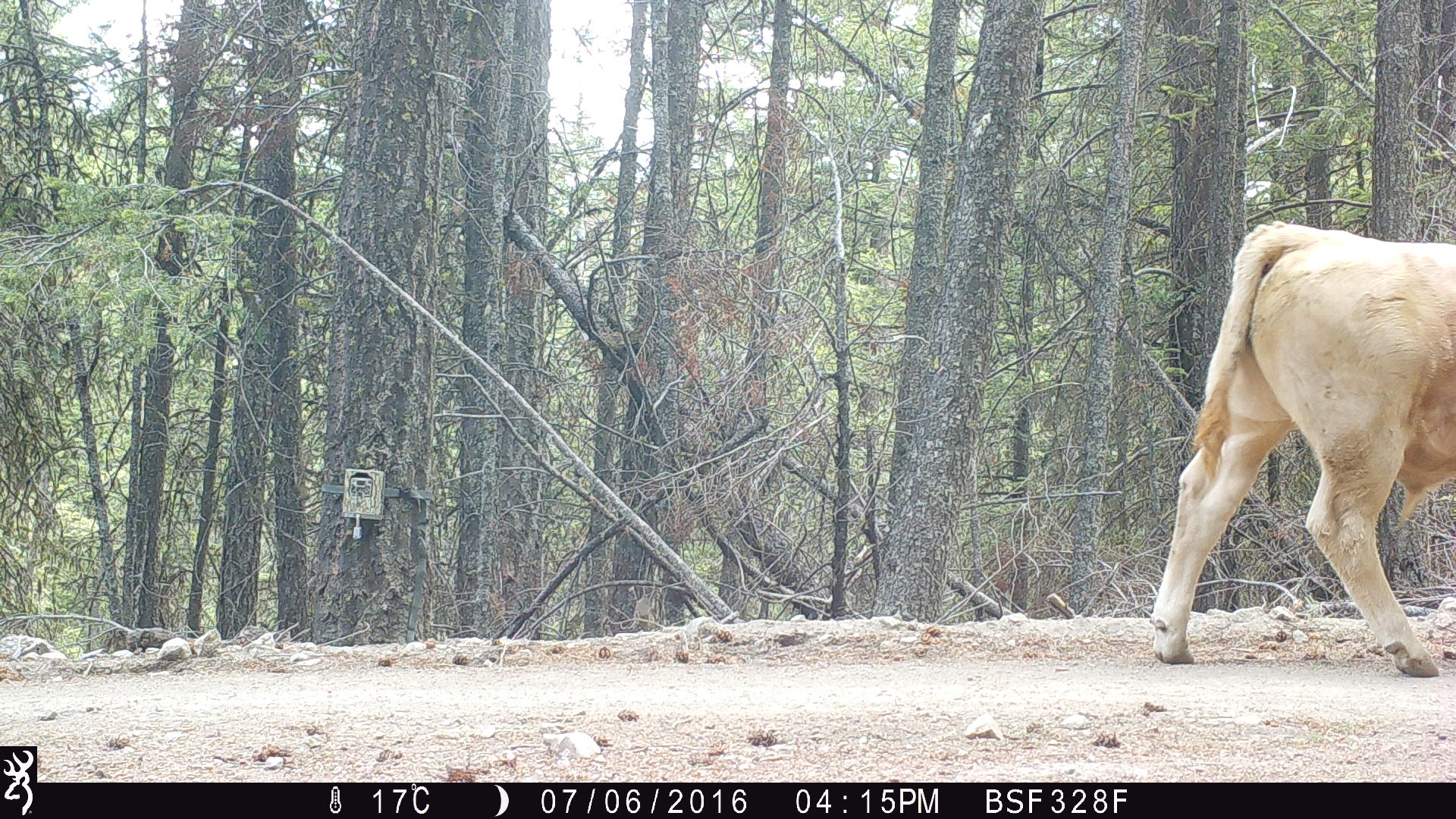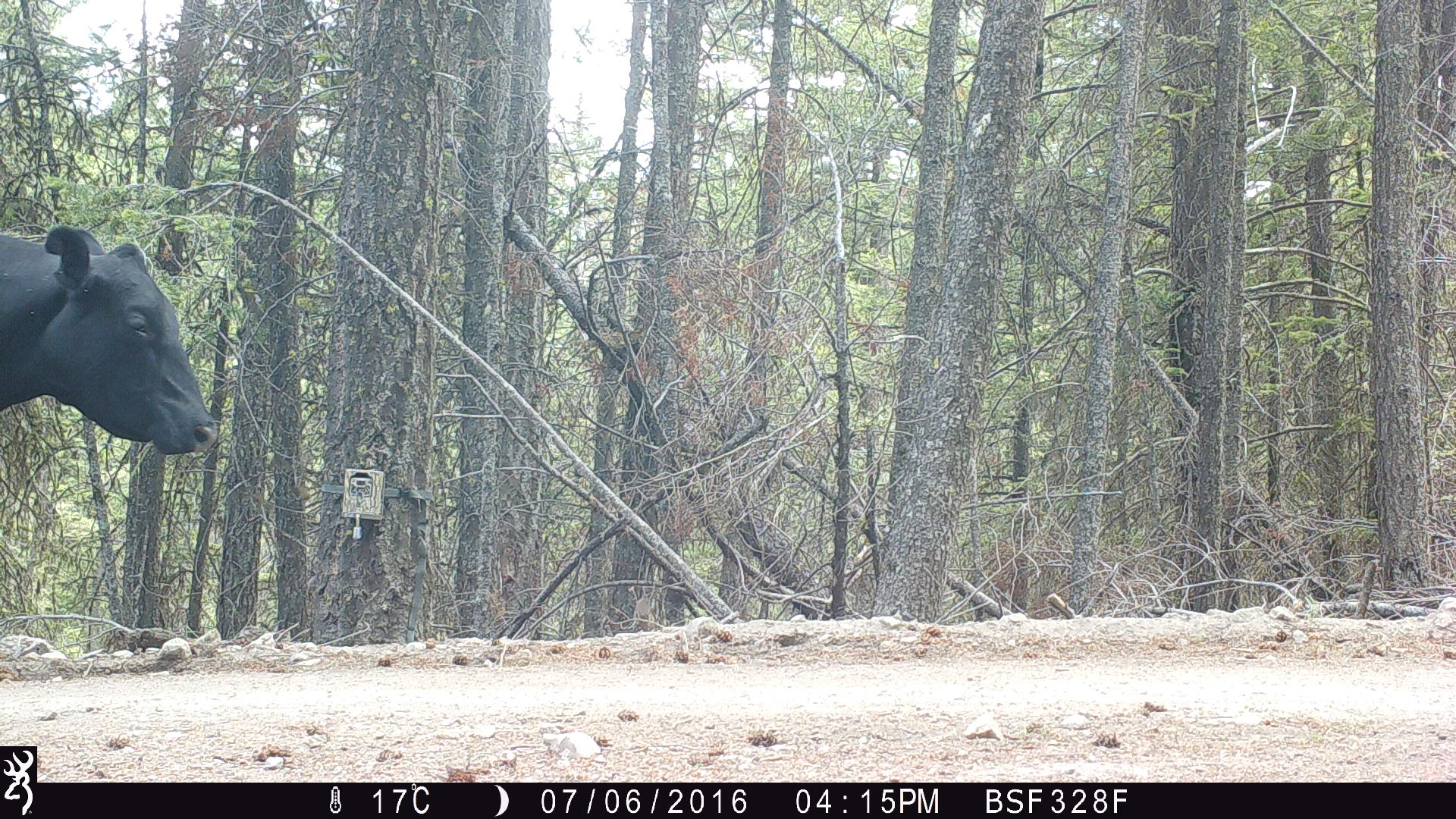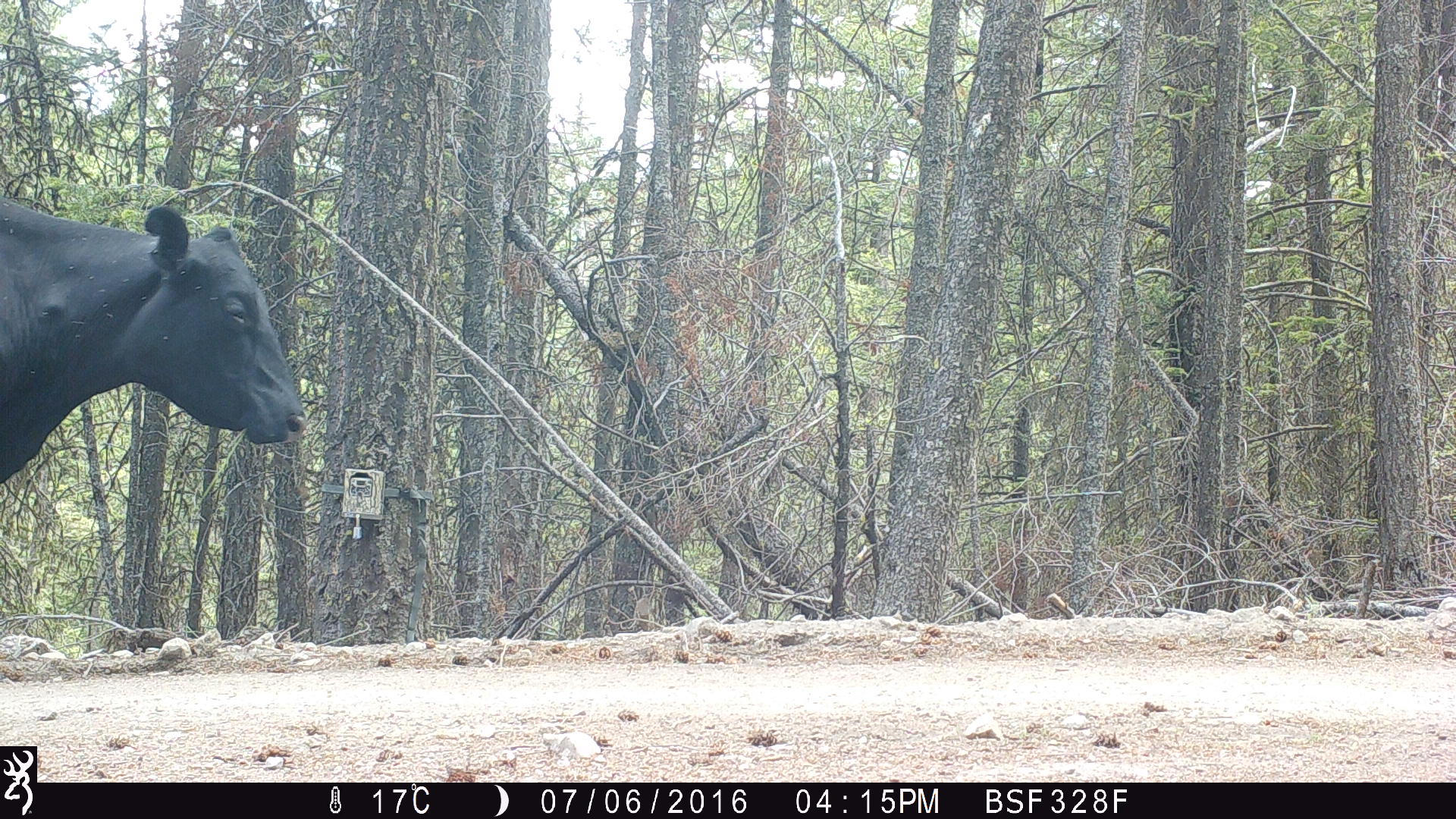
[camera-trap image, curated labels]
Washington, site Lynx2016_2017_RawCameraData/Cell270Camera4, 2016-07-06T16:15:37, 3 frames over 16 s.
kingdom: Animalia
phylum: Chordata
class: Mammalia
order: Artiodactyla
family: Bovidae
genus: Bos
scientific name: Bos taurus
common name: domestic cattle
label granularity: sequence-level